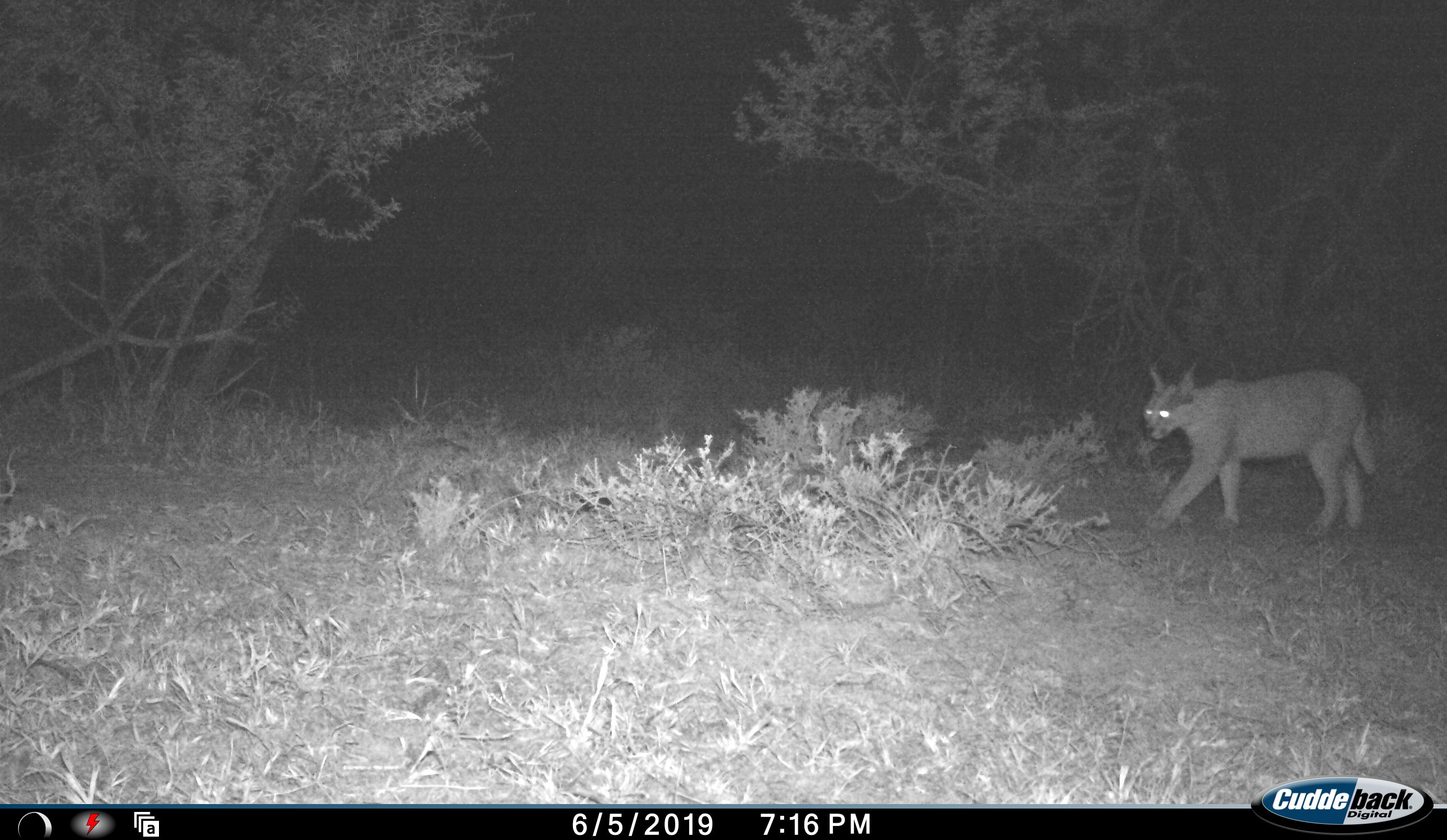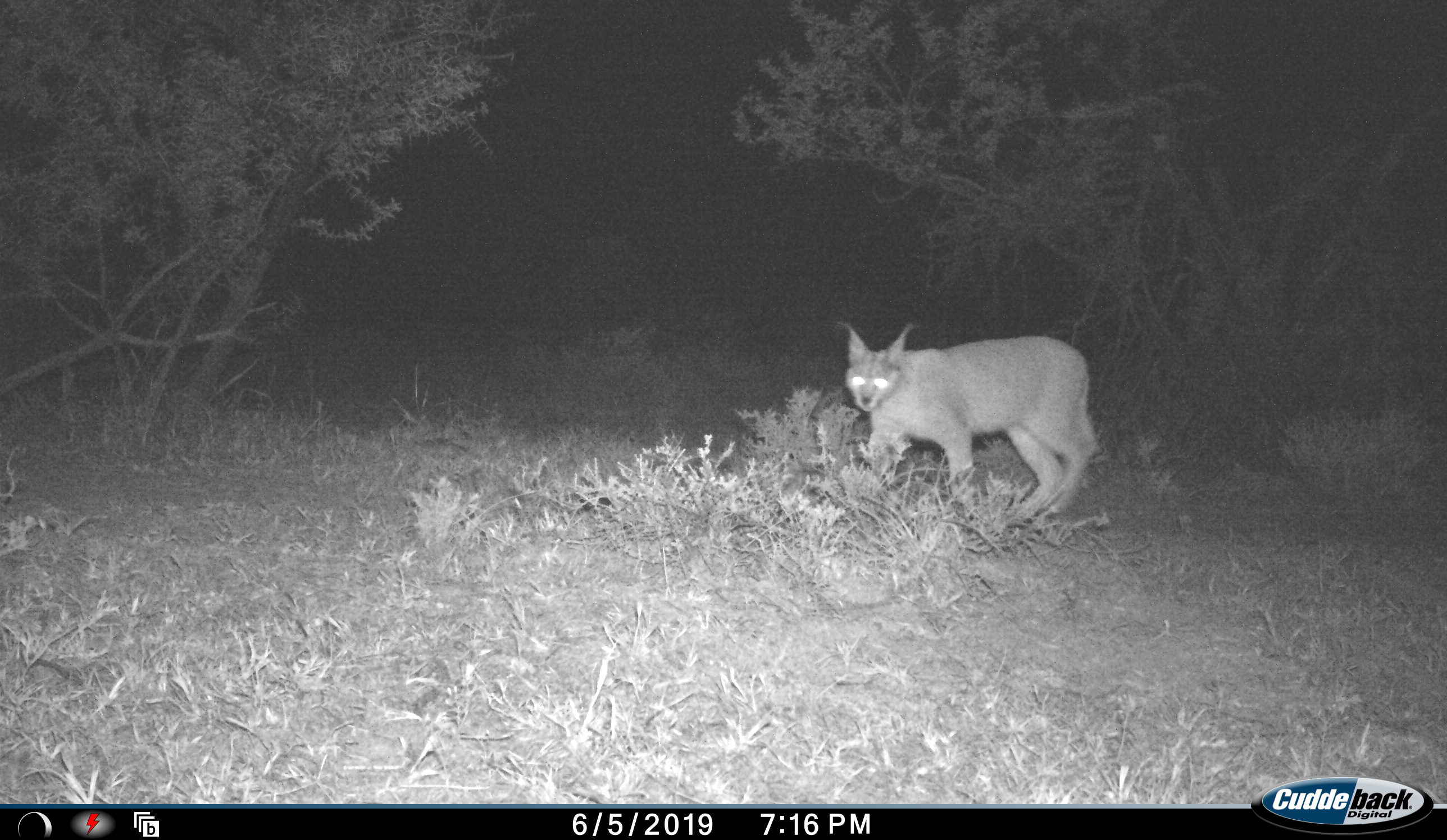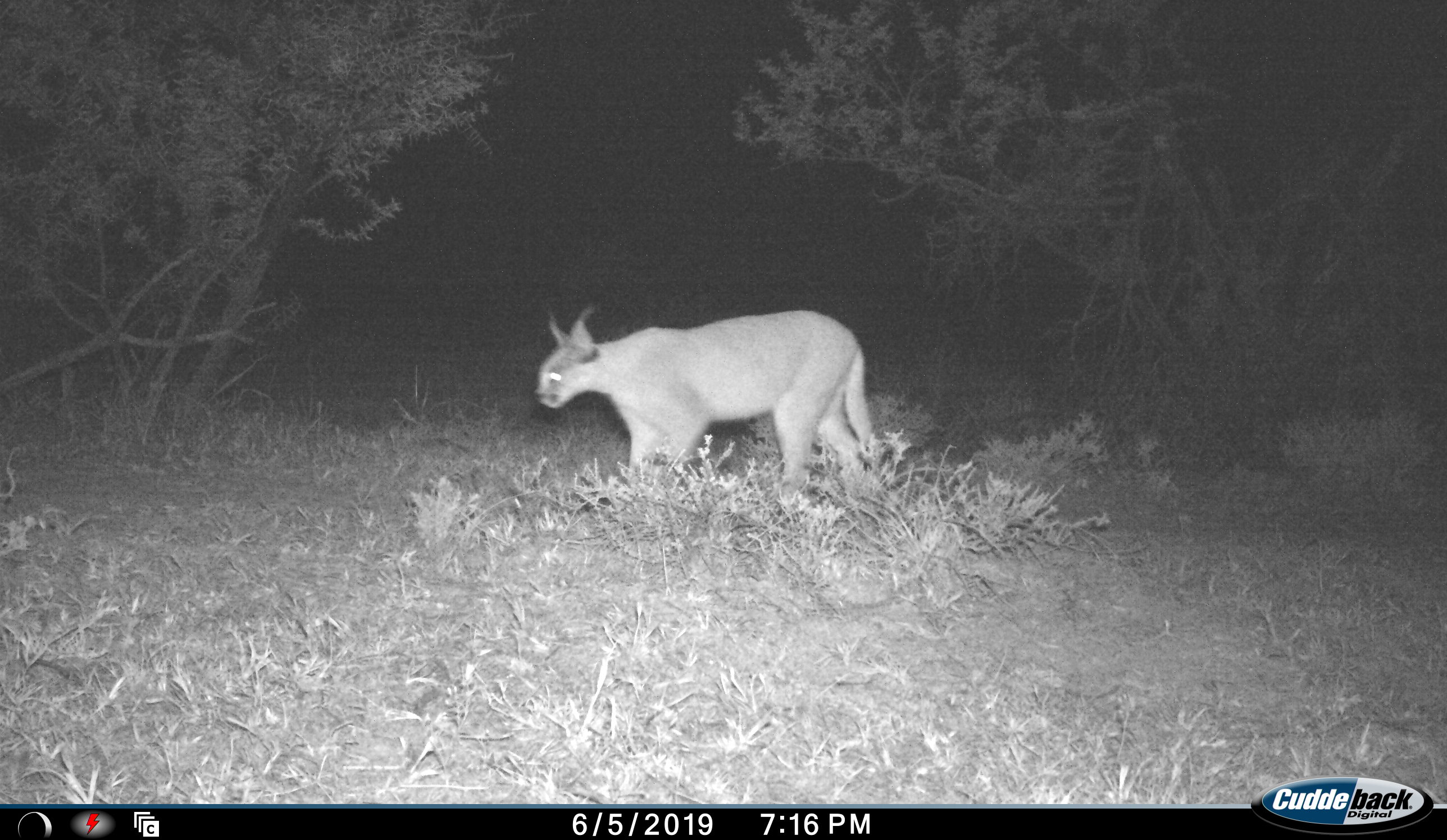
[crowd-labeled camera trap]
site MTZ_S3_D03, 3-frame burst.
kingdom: Animalia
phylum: Chordata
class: Mammalia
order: Carnivora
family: Felidae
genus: Caracal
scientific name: Caracal caracal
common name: caracal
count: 1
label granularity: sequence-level